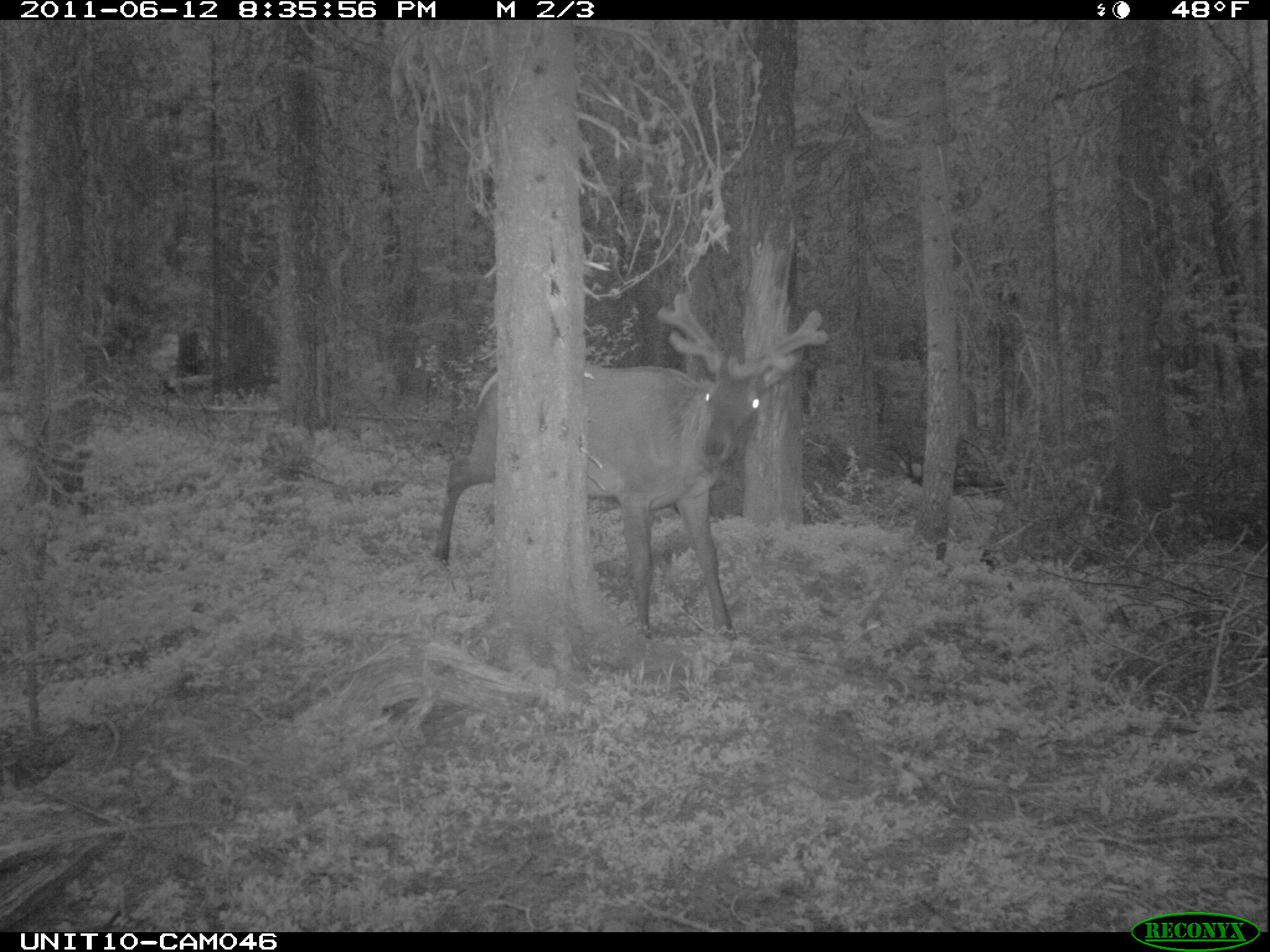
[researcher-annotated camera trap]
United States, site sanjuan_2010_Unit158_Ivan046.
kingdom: Animalia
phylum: Chordata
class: Mammalia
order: Artiodactyla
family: Cervidae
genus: Cervus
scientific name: Cervus elaphus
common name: red deer